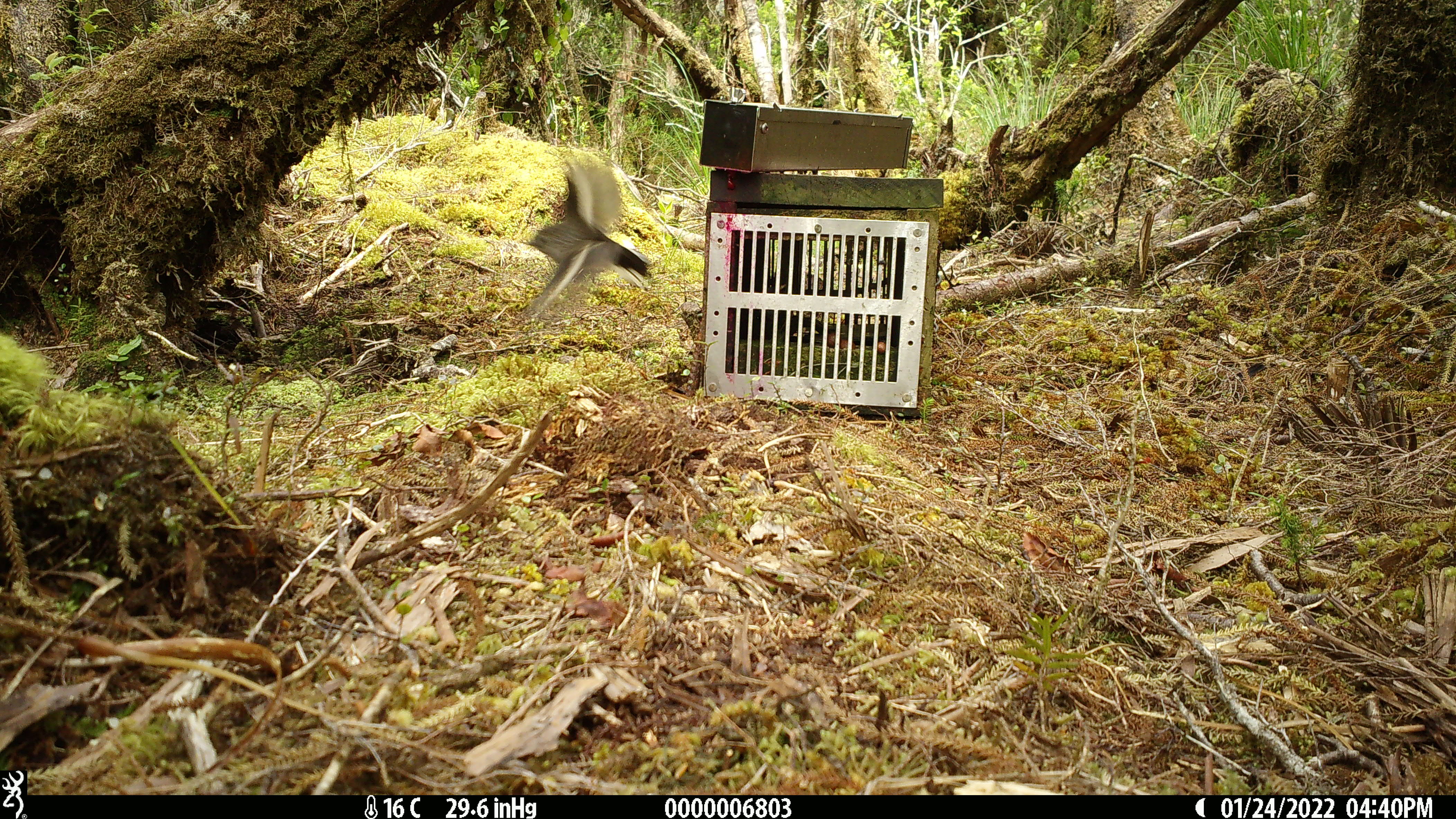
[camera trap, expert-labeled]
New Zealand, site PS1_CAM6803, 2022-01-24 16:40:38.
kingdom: Animalia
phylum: Chordata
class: Aves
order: Passeriformes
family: Petroicidae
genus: Petroica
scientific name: Petroica macrocephala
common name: tomtit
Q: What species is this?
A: Tomtit (Petroica macrocephala).